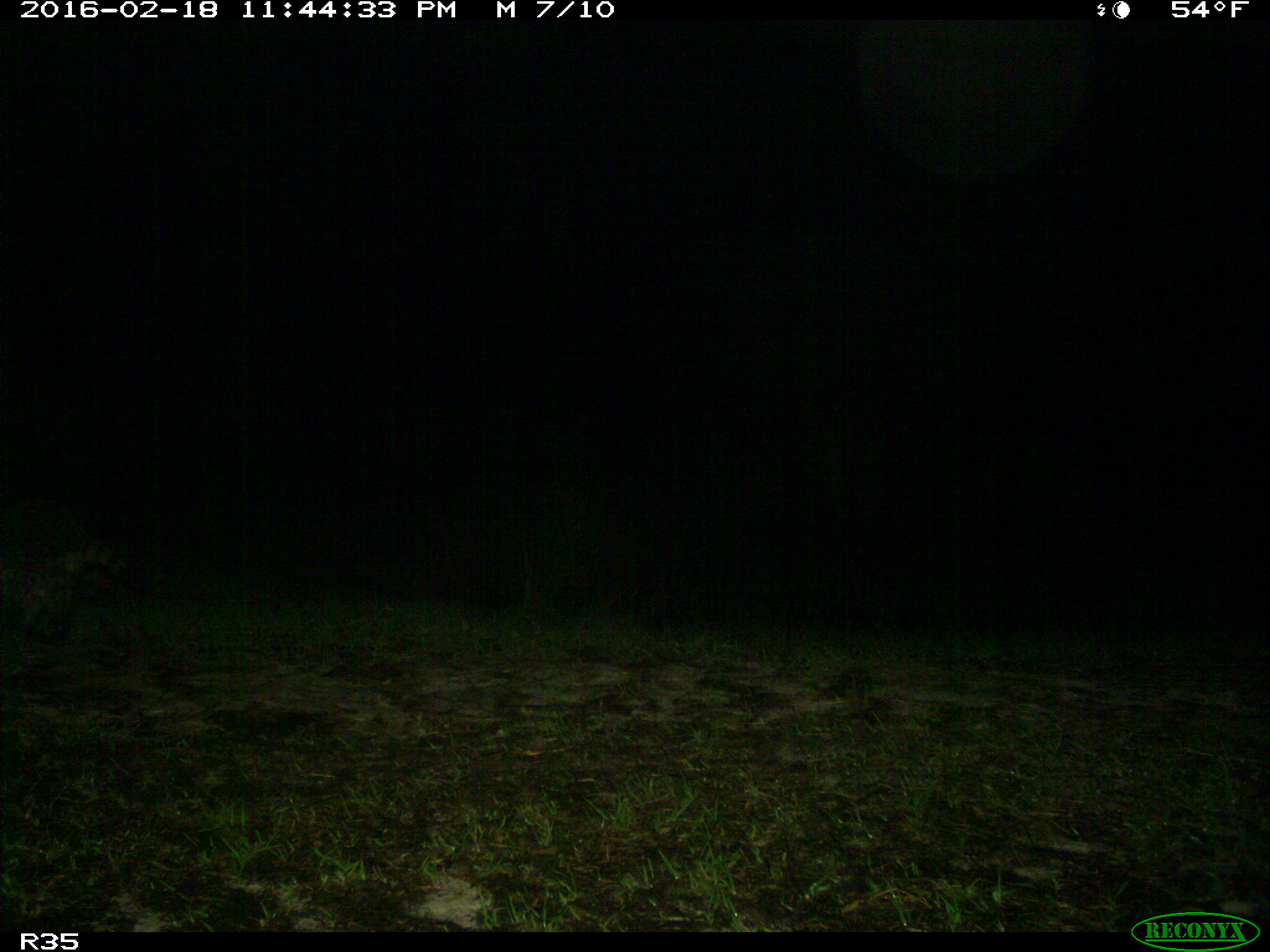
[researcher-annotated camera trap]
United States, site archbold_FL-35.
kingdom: Animalia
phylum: Chordata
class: Mammalia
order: Carnivora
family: Procyonidae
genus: Procyon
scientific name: Procyon lotor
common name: common raccoon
Procyon lotor (common raccoon).